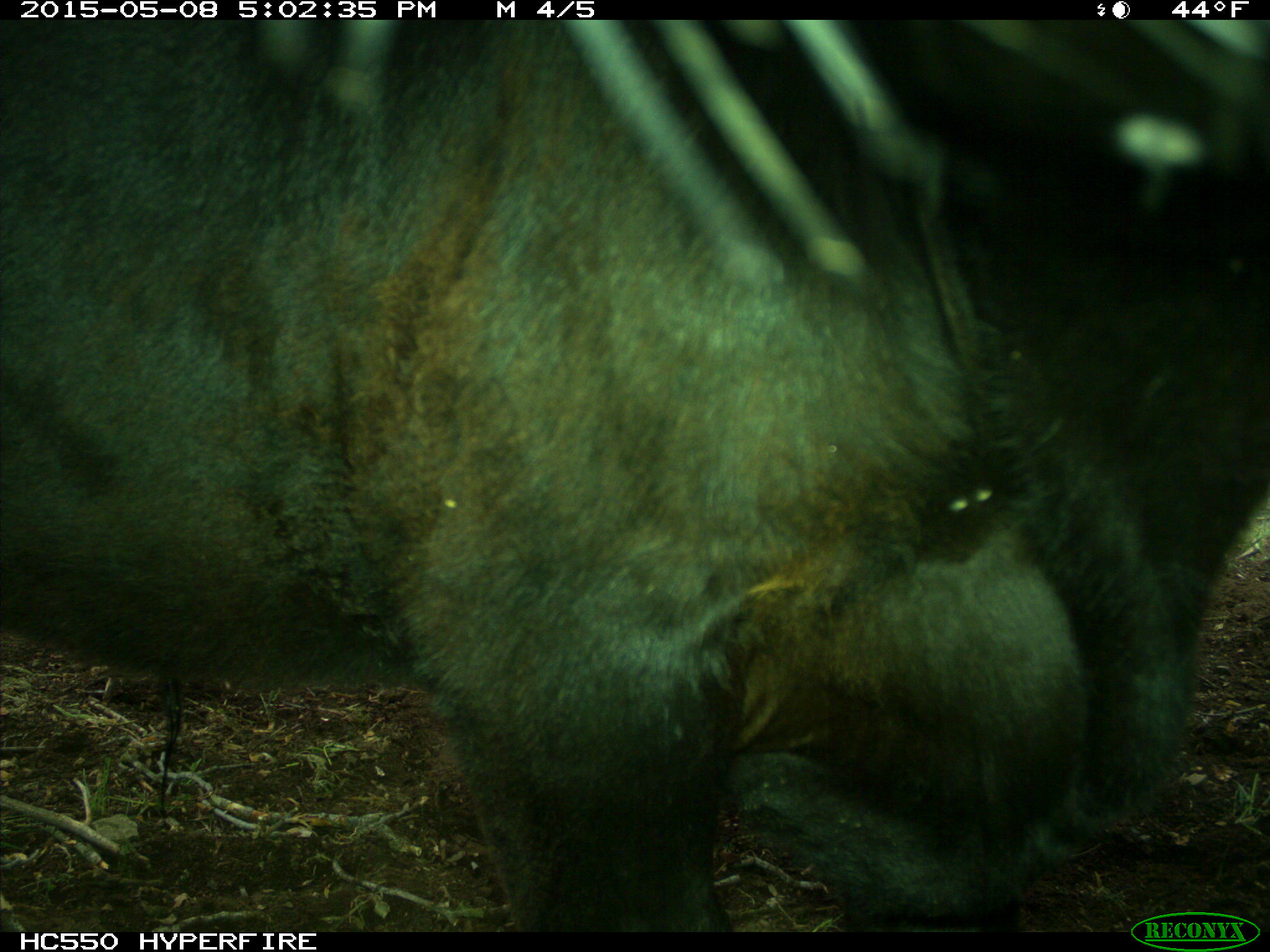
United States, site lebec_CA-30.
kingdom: Animalia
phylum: Chordata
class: Mammalia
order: Artiodactyla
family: Bovidae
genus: Bos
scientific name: Bos taurus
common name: domestic cow